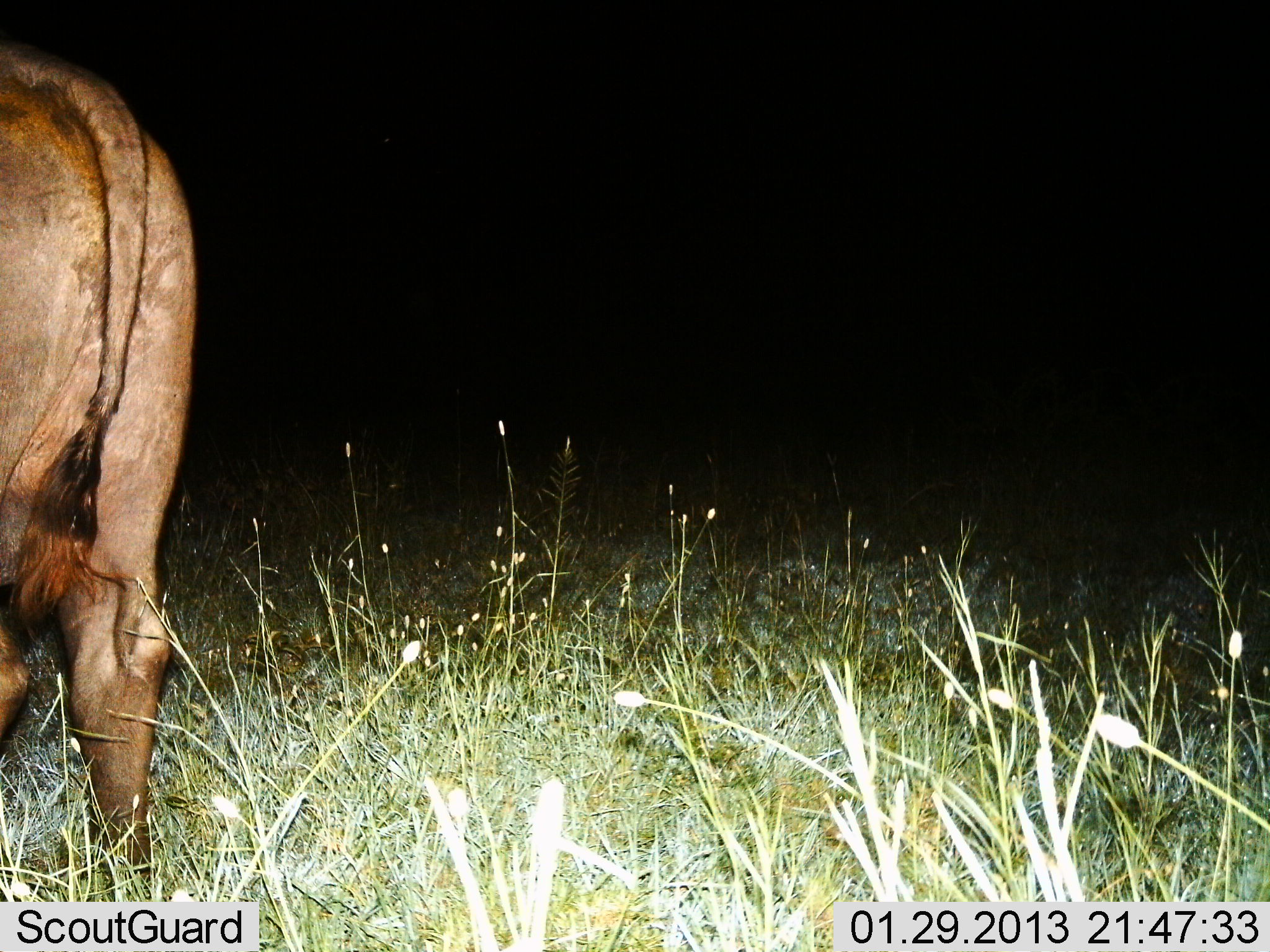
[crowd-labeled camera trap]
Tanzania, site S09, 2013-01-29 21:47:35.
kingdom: Animalia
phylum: Chordata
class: Mammalia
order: Artiodactyla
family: Bovidae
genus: Syncerus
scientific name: Syncerus caffer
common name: cape buffalo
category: buffalo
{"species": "buffalo (cape buffalo) (Syncerus caffer)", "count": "1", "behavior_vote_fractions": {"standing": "94%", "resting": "0%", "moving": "6%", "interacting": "0%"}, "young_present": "0%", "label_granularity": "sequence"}